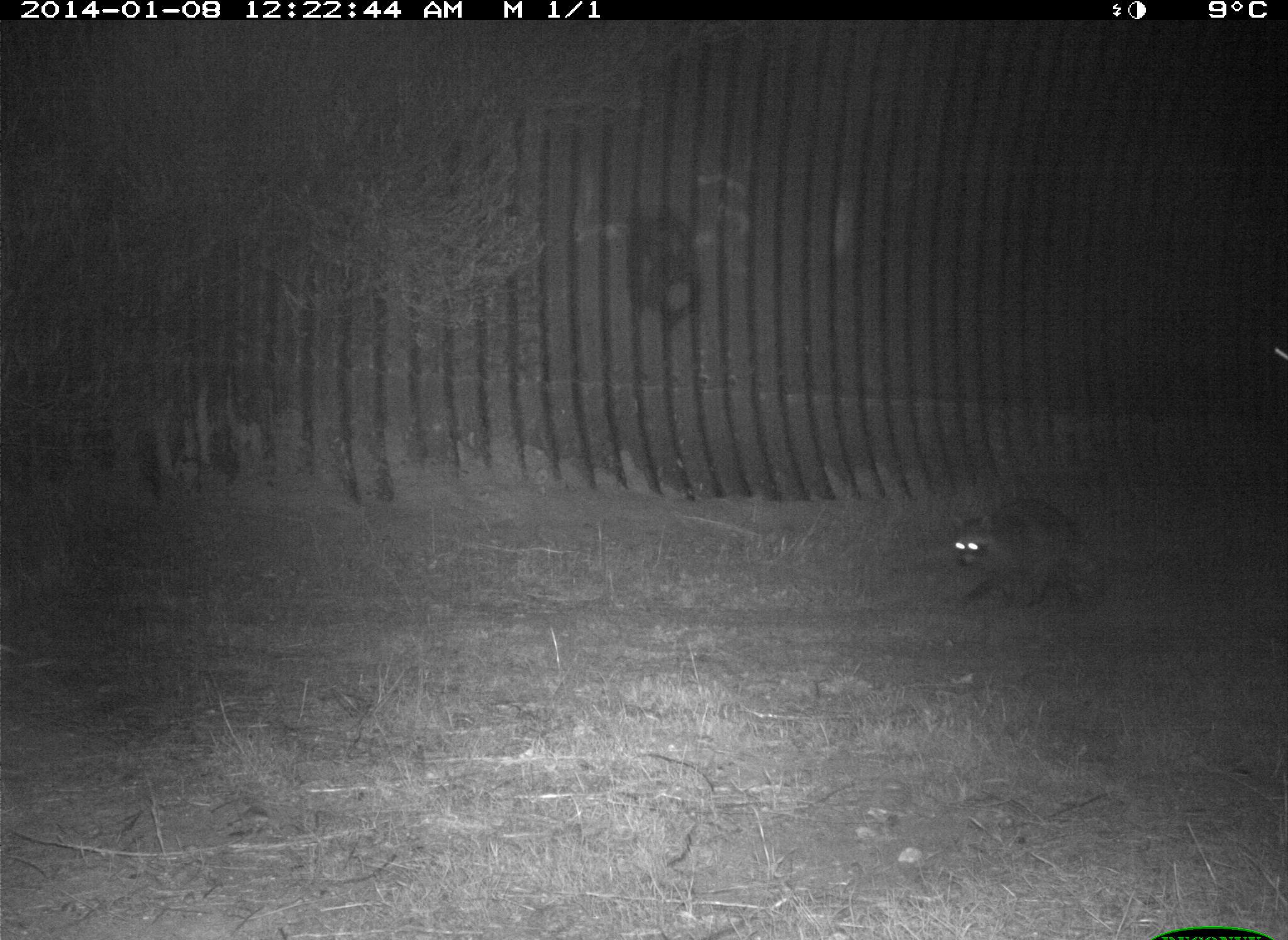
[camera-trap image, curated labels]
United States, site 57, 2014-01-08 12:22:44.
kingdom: Animalia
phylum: Chordata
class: Mammalia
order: Carnivora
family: Procyonidae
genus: Procyon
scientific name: Procyon lotor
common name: raccoon